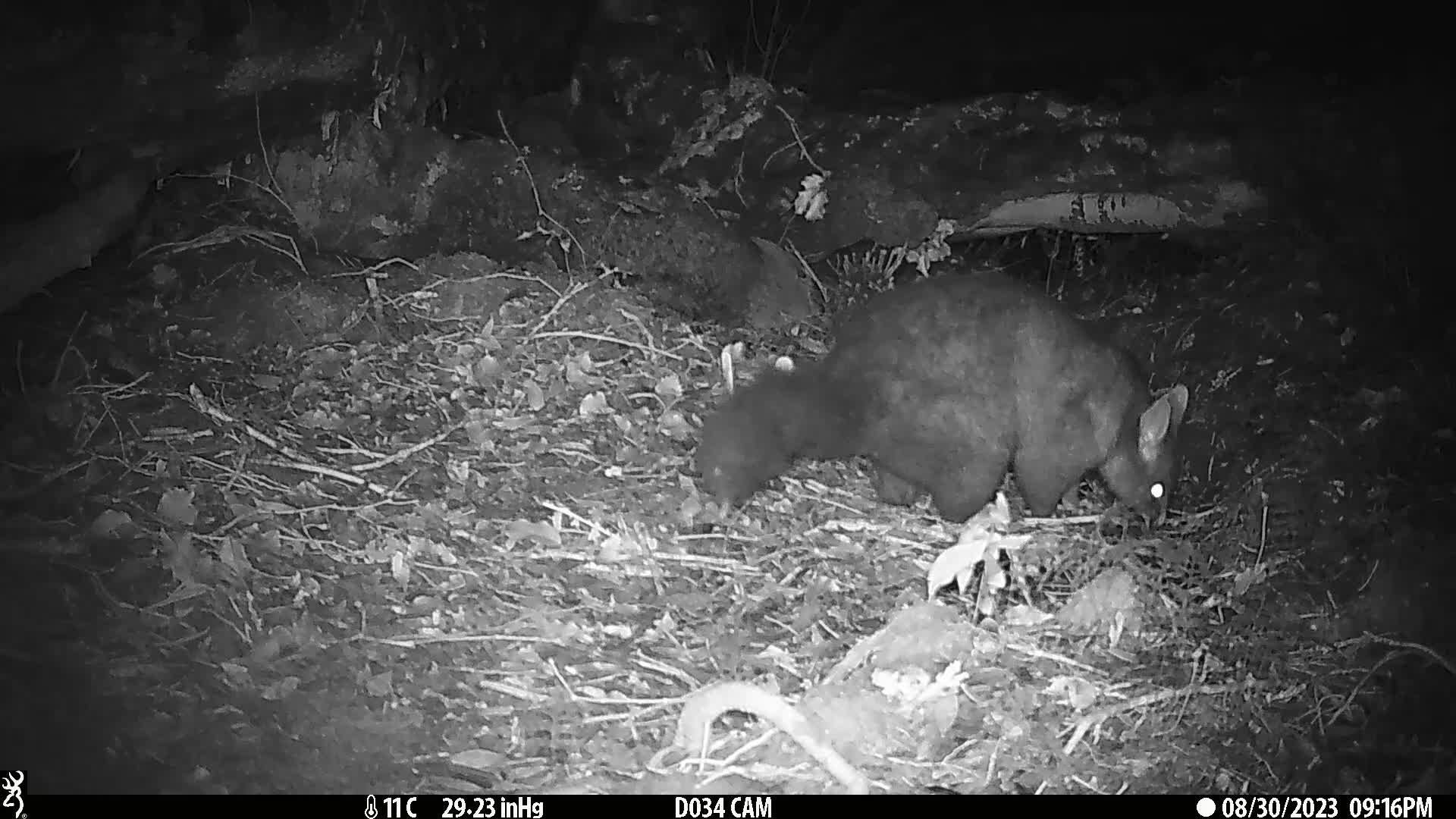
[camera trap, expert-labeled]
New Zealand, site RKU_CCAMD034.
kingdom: Animalia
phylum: Chordata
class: Mammalia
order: Diprotodontia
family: Phalangeridae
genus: Trichosurus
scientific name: Trichosurus vulpecula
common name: common brushtail possum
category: possum